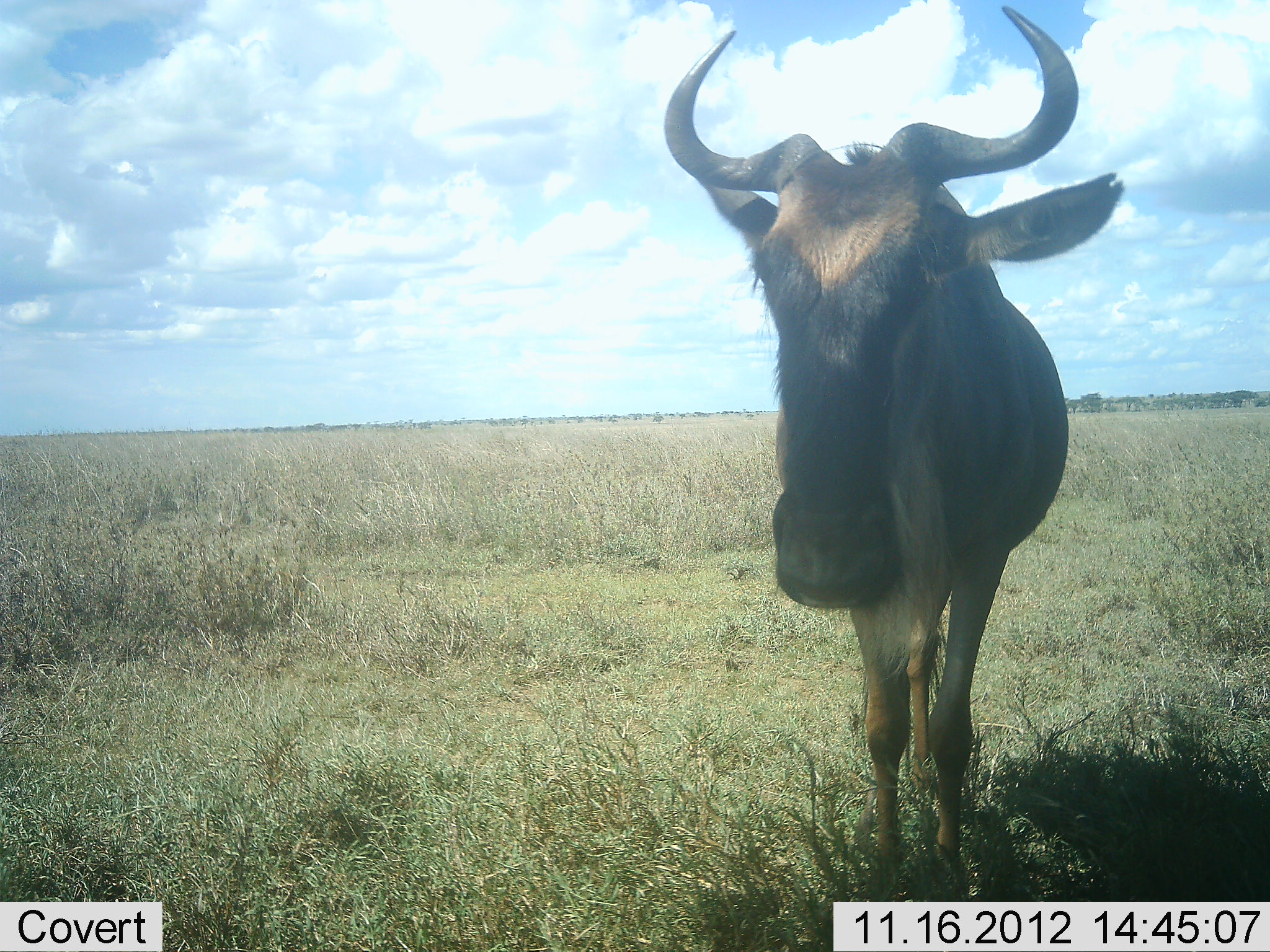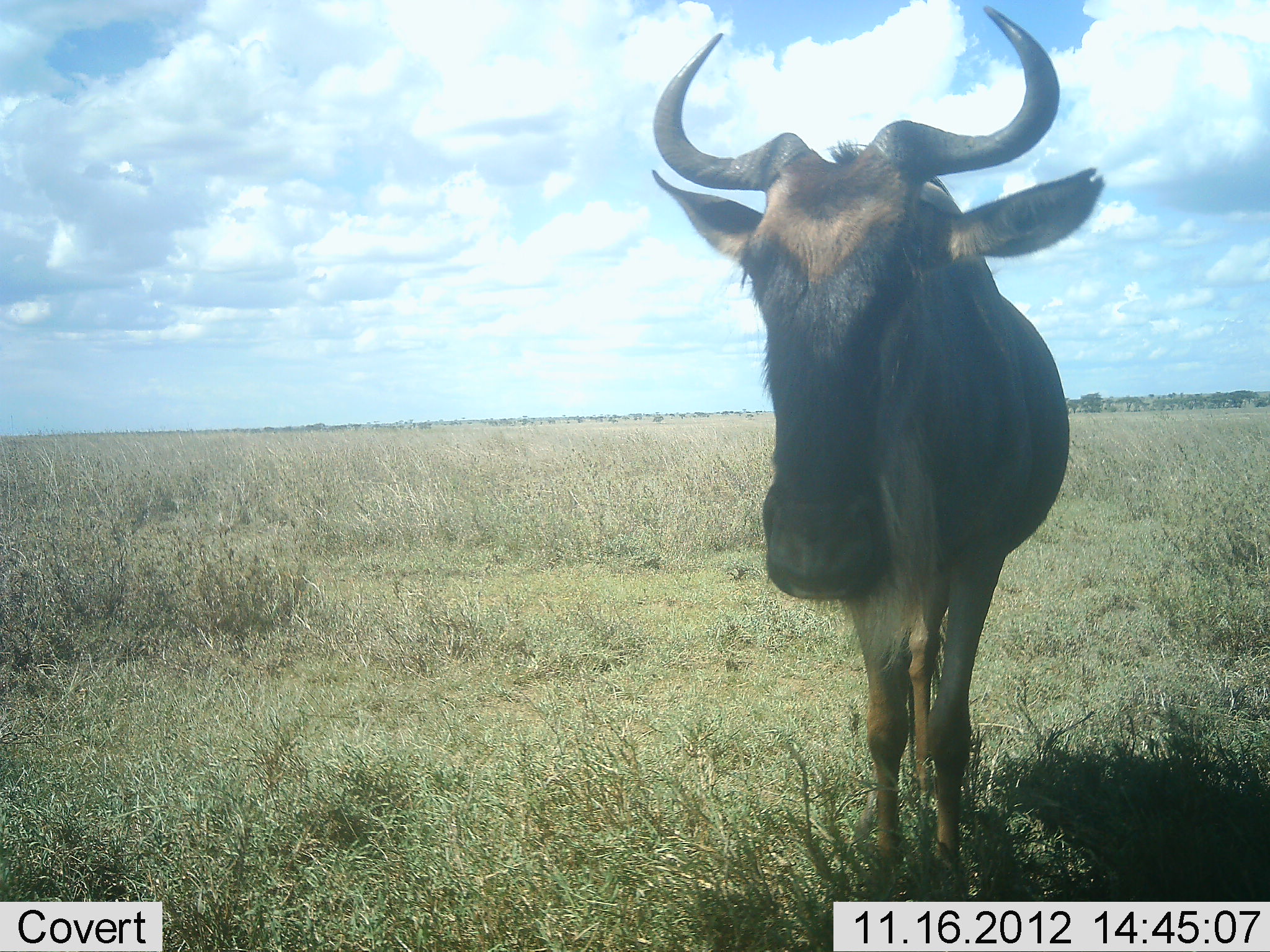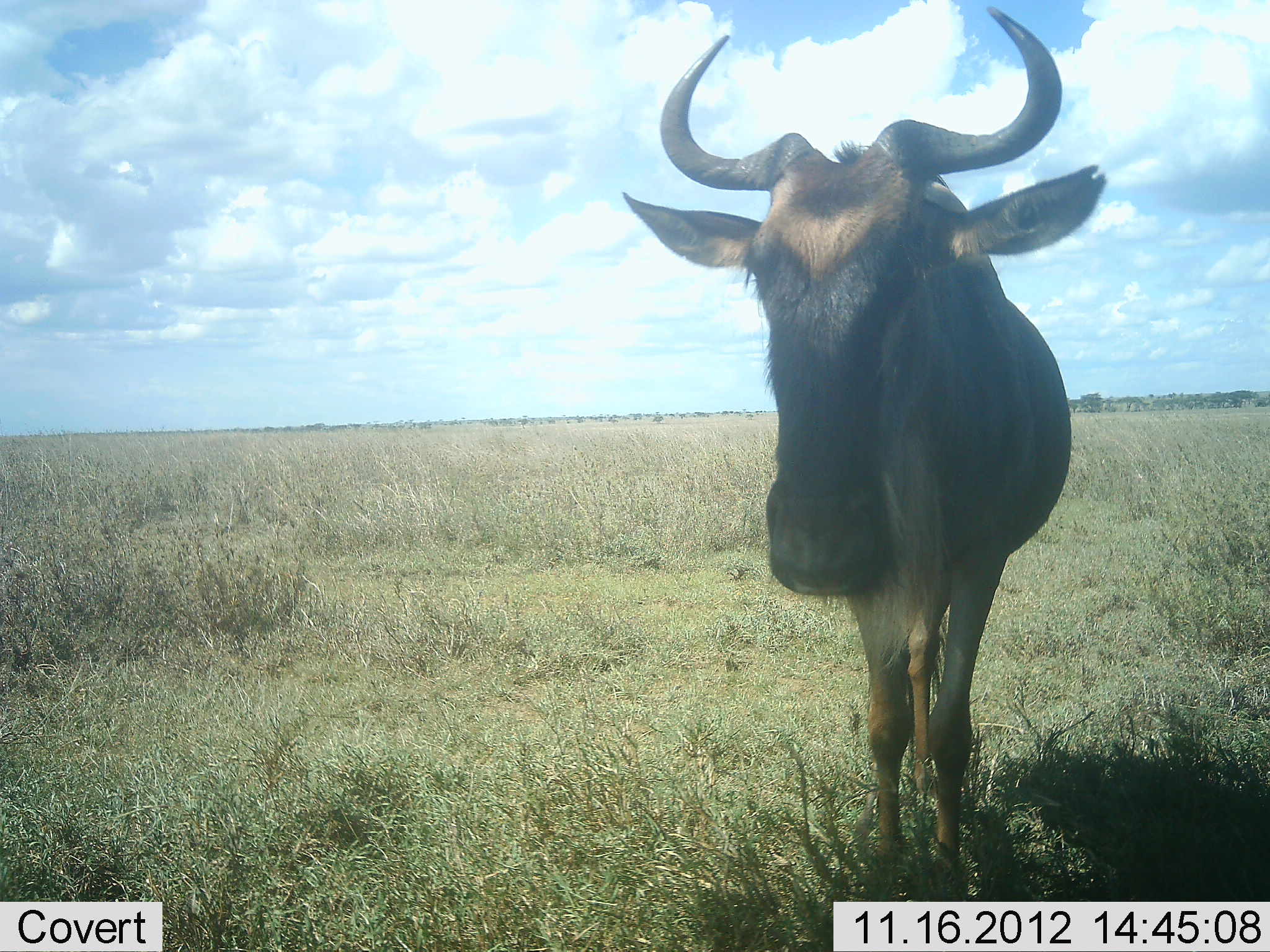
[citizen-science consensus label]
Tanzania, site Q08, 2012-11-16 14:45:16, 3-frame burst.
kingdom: Animalia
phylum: Chordata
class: Mammalia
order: Artiodactyla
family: Bovidae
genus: Connochaetes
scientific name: Connochaetes taurinus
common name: blue wildebeest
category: wildebeest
Wildebeest (blue wildebeest) (Connochaetes taurinus), count 1. Behavior (volunteer vote fractions): standing 100%, resting 0%, moving 0%, interacting 0%. Young present (vote fraction): 0%. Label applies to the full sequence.